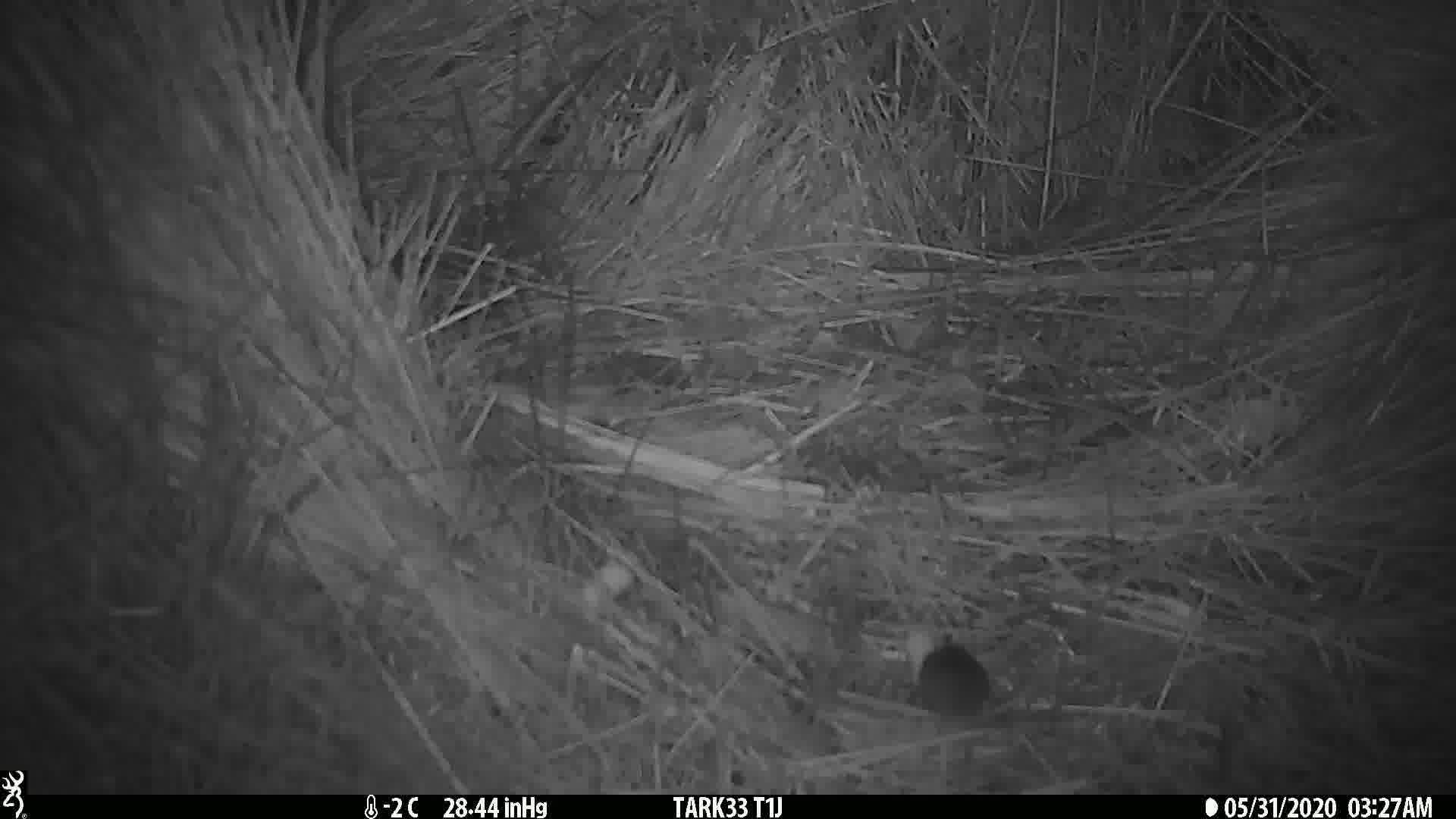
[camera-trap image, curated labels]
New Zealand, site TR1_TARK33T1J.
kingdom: Animalia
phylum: Chordata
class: Mammalia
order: Rodentia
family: Muridae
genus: Mus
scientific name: Mus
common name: mouse